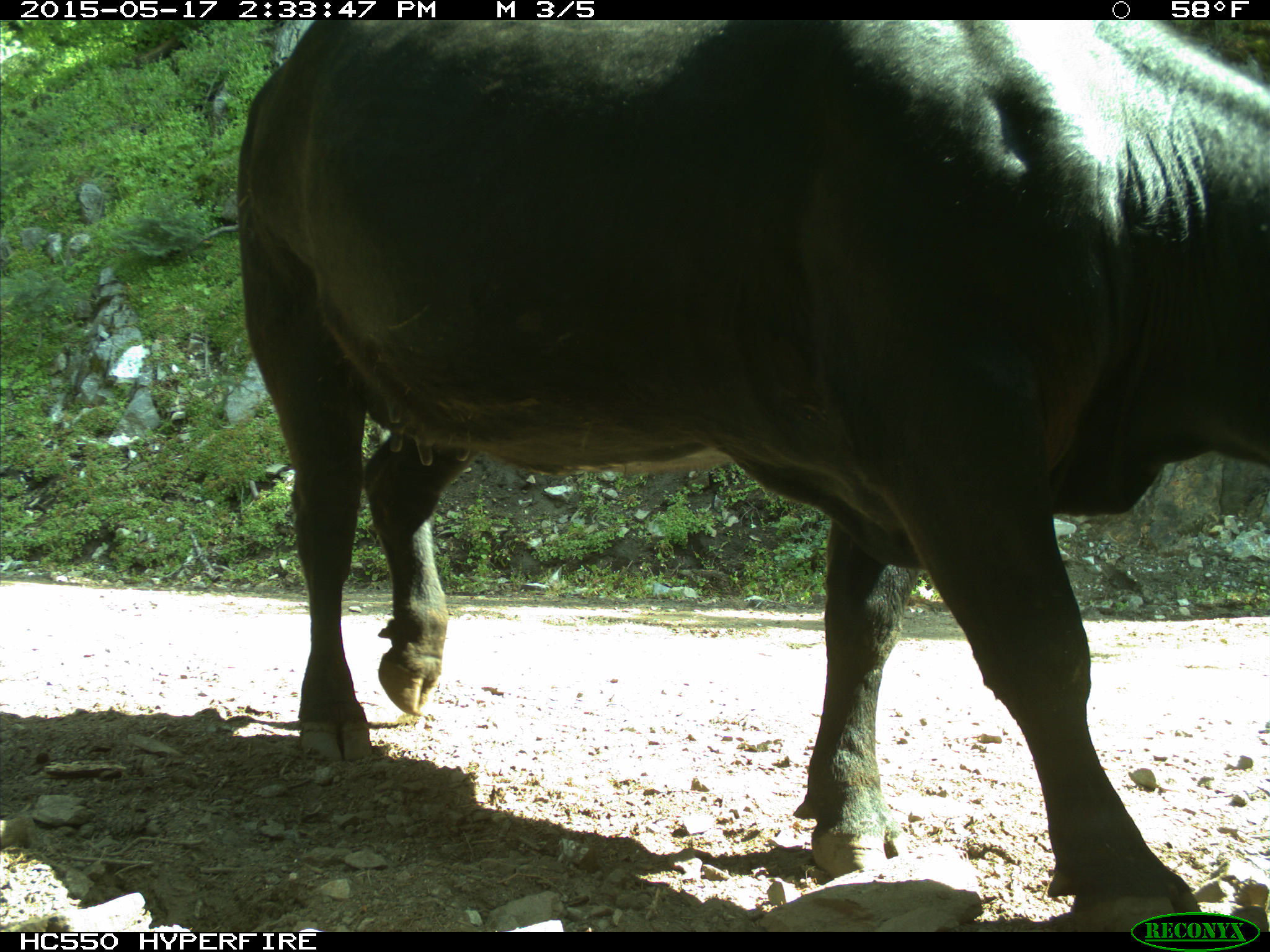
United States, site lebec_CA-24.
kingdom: Animalia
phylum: Chordata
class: Mammalia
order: Artiodactyla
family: Bovidae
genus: Bos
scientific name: Bos taurus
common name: domestic cow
Bos taurus (domestic cow).